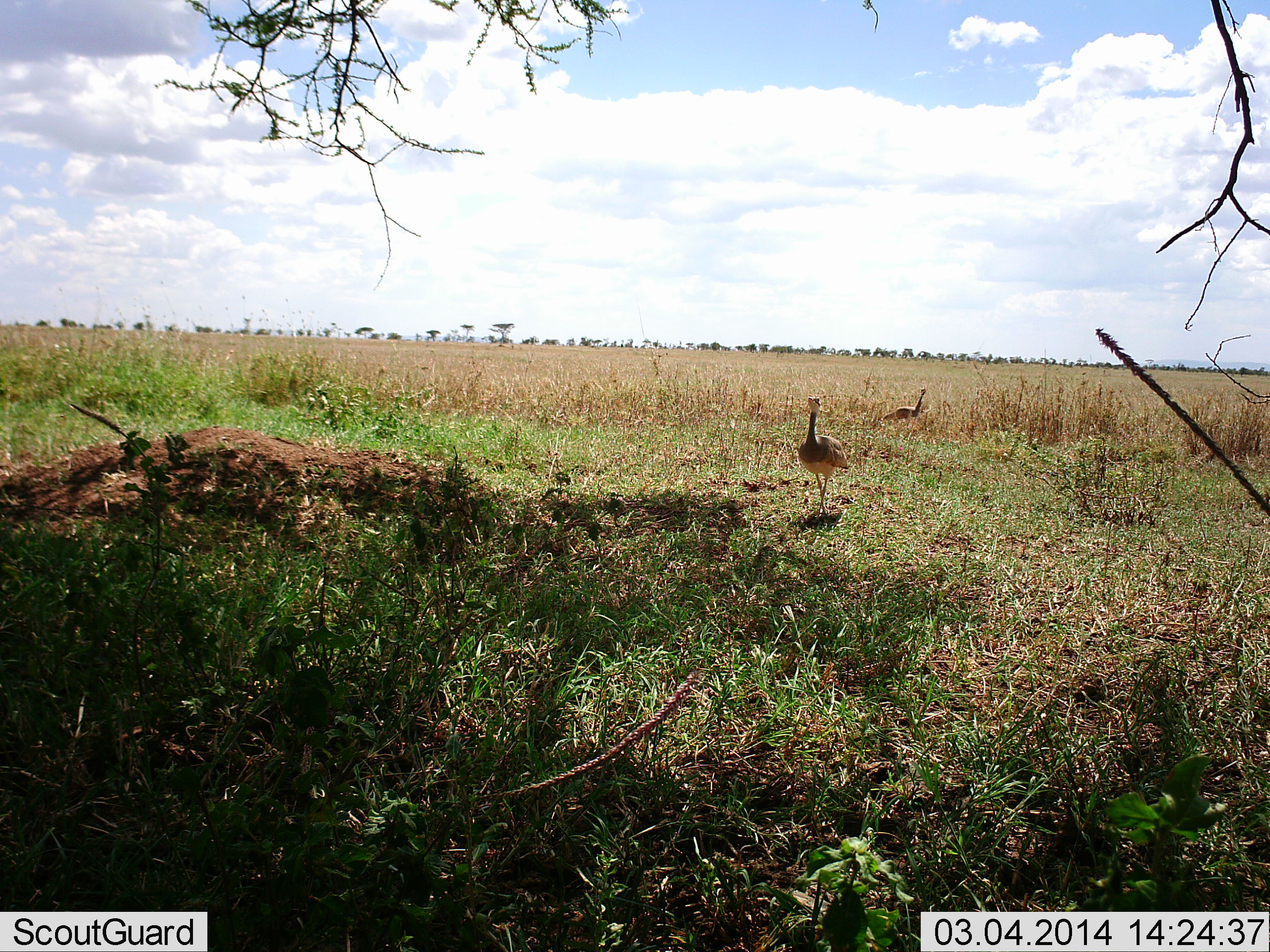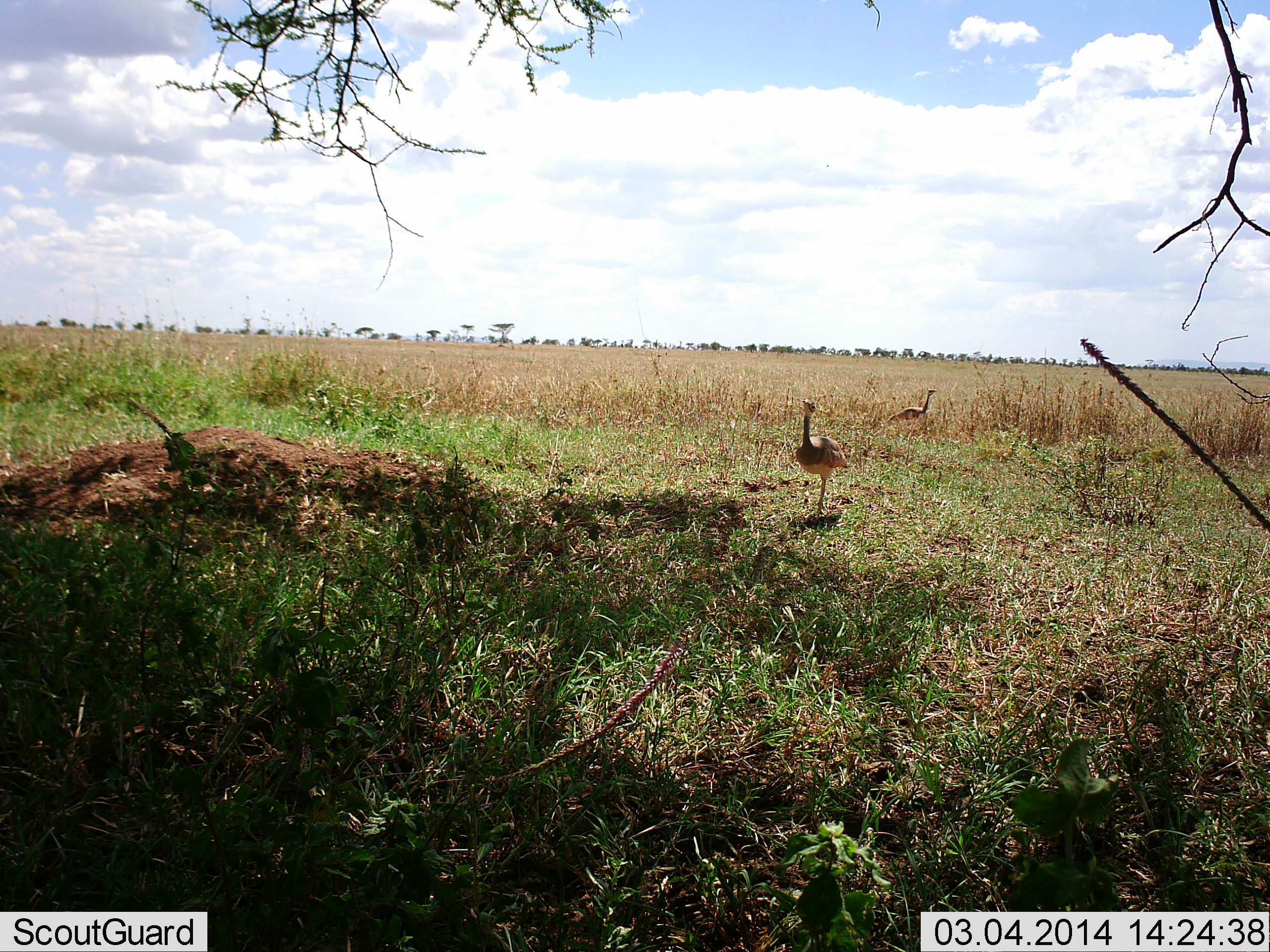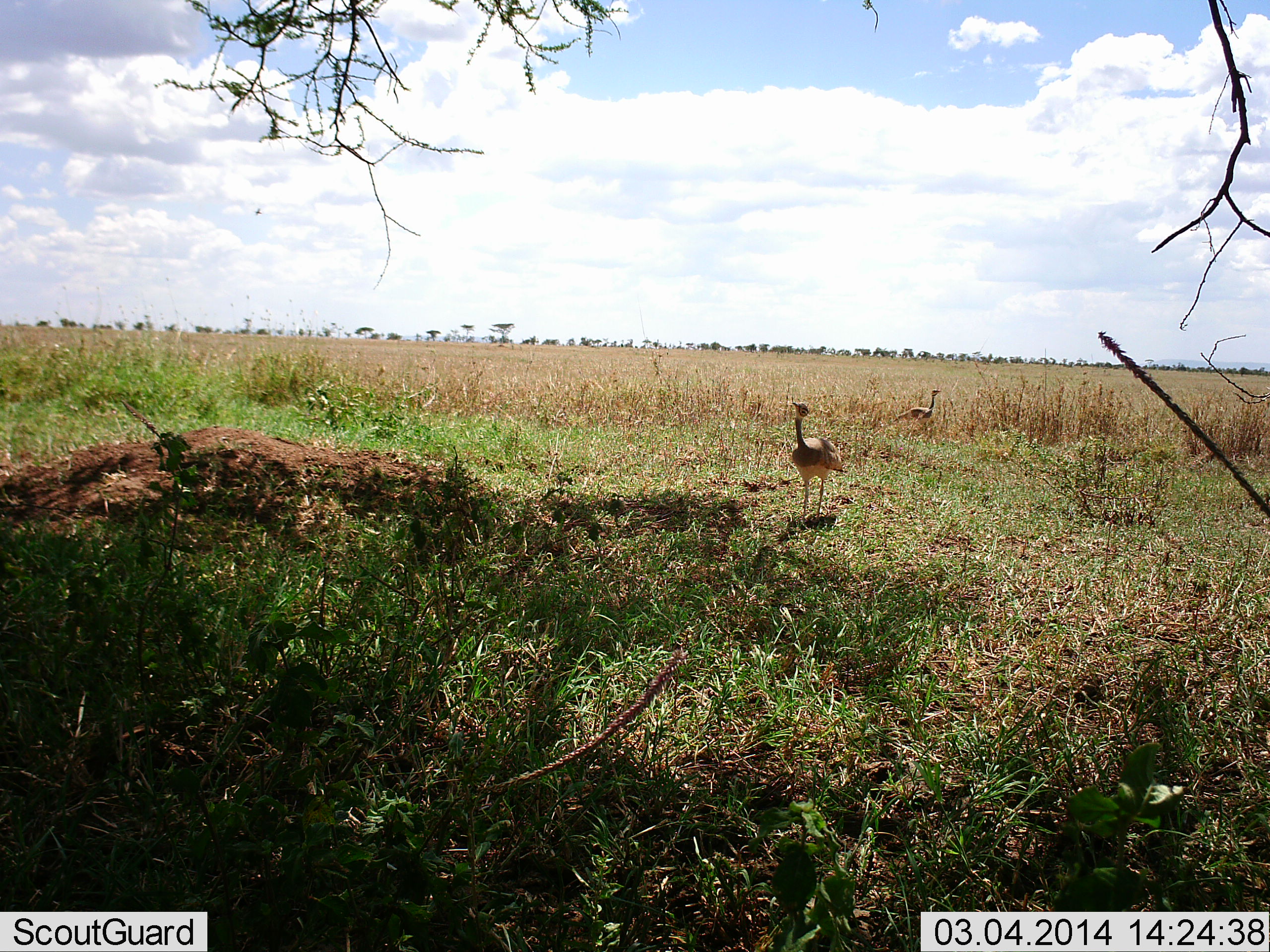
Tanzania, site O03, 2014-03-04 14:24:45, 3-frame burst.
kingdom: Animalia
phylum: Chordata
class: Aves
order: Otidiformes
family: Otididae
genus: Ardeotis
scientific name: Ardeotis kori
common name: kori bustard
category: koribustard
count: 2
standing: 20%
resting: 0%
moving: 80%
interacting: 0%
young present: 0%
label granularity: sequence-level